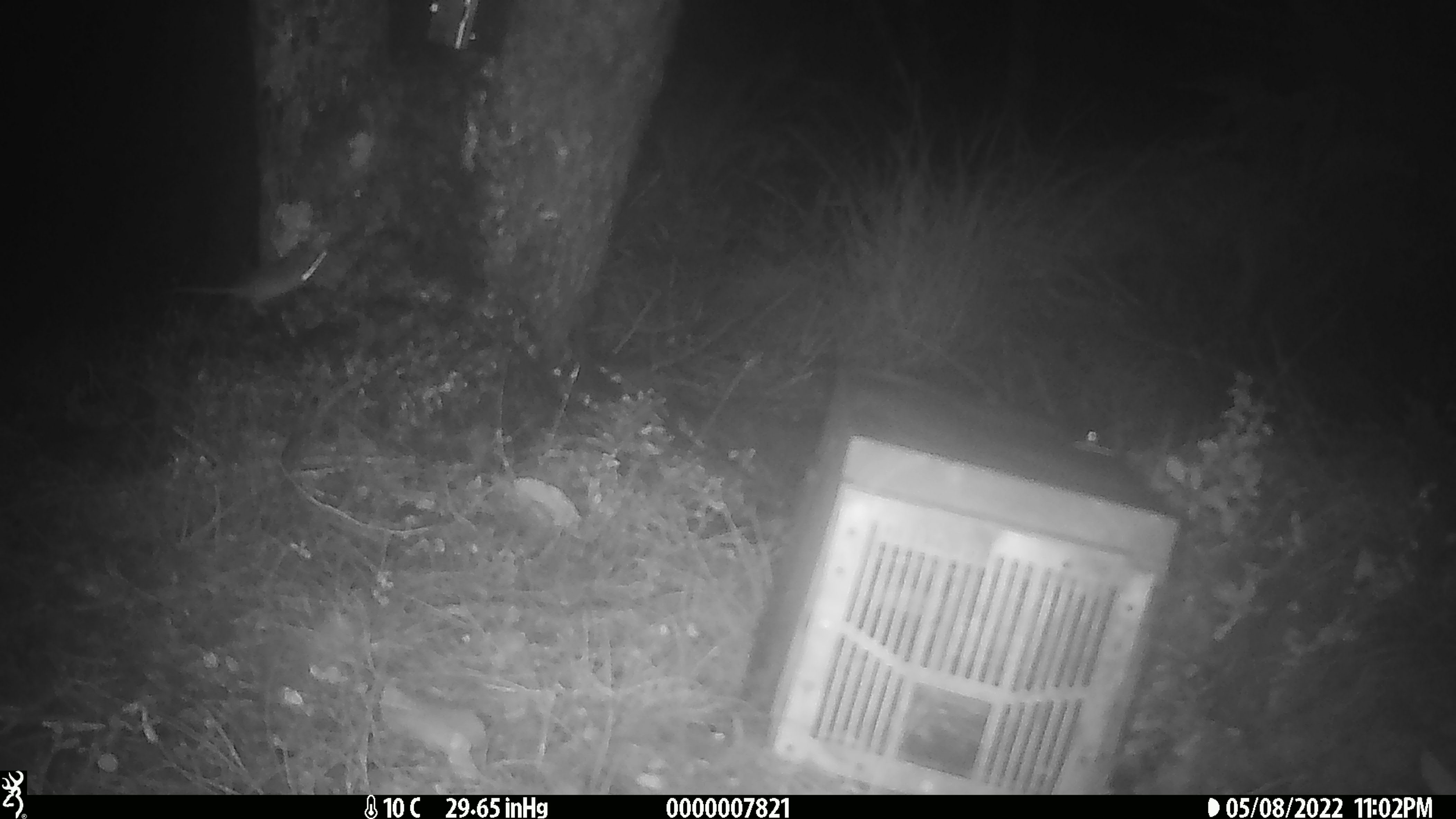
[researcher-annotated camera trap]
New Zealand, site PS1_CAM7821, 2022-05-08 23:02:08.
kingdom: Animalia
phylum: Chordata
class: Mammalia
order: Rodentia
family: Muridae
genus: Mus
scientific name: Mus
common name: mouse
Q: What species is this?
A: Mouse (Mus).